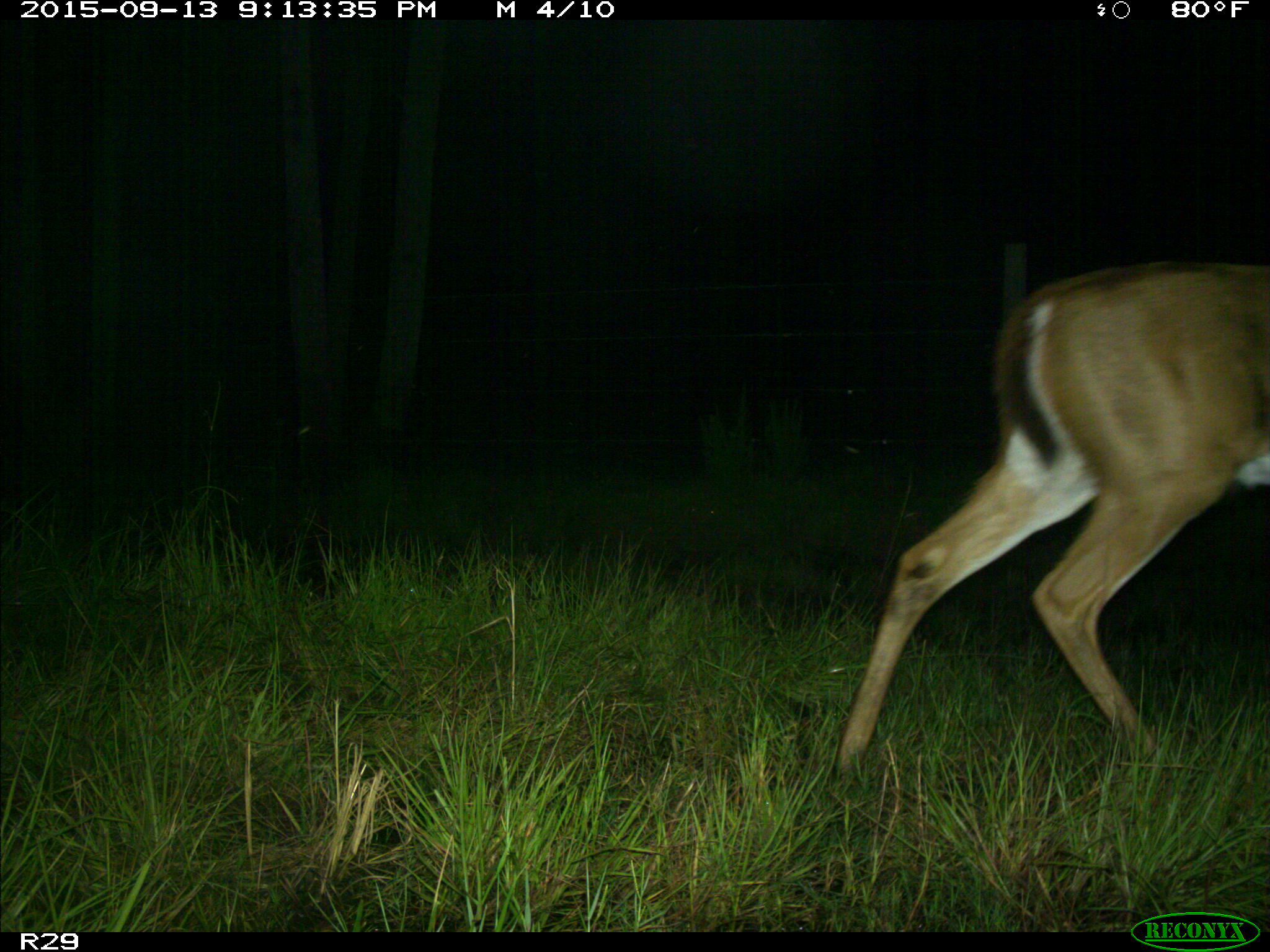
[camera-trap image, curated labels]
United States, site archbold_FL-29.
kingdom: Animalia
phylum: Chordata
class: Mammalia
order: Artiodactyla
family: Cervidae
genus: Odocoileus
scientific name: Odocoileus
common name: deer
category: unidentified deer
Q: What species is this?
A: Unidentified deer (deer) (Odocoileus).